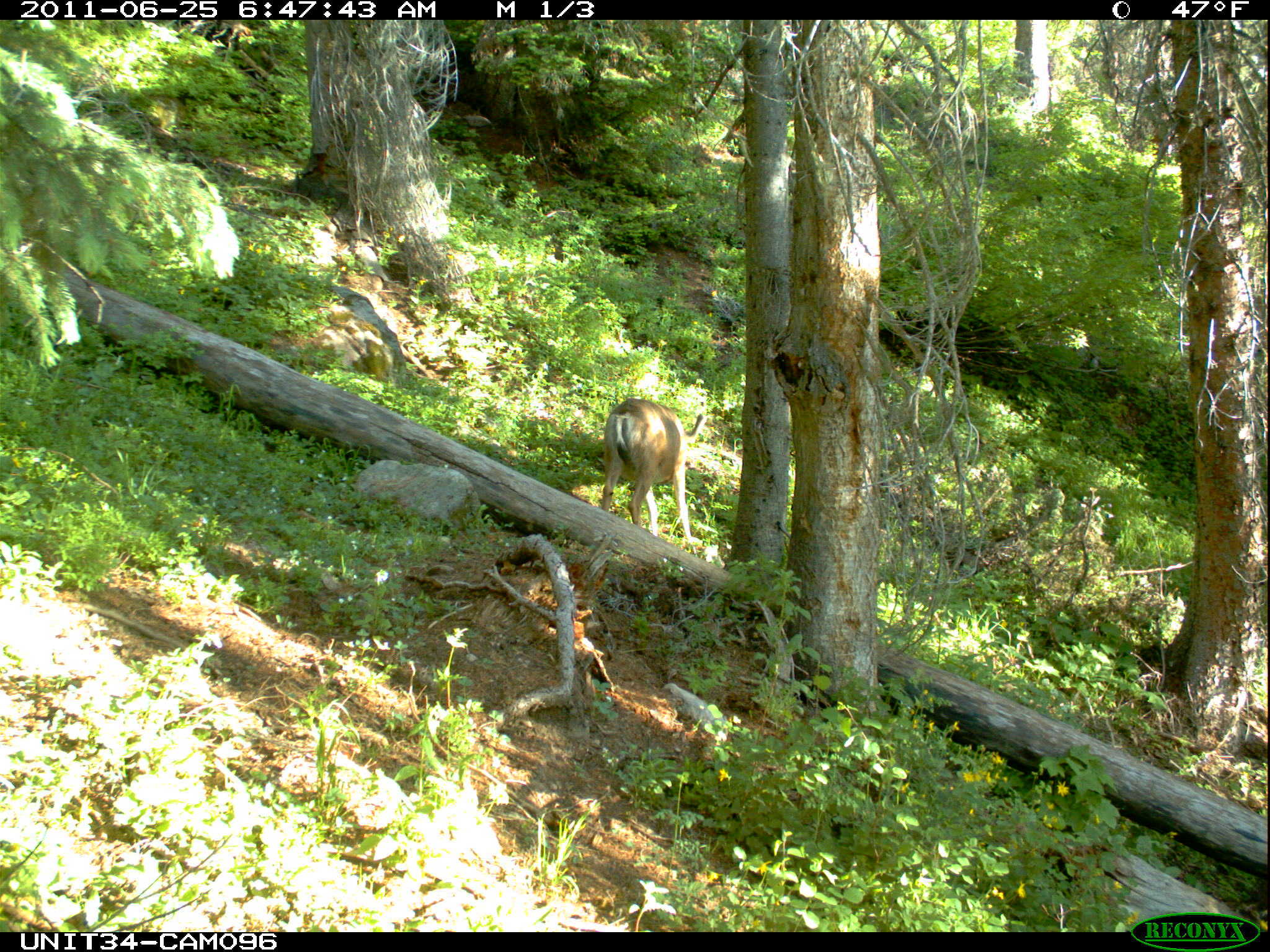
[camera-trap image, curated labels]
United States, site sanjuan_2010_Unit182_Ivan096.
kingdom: Animalia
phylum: Chordata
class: Mammalia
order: Artiodactyla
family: Cervidae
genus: Odocoileus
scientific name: Odocoileus hemionus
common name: mule deer